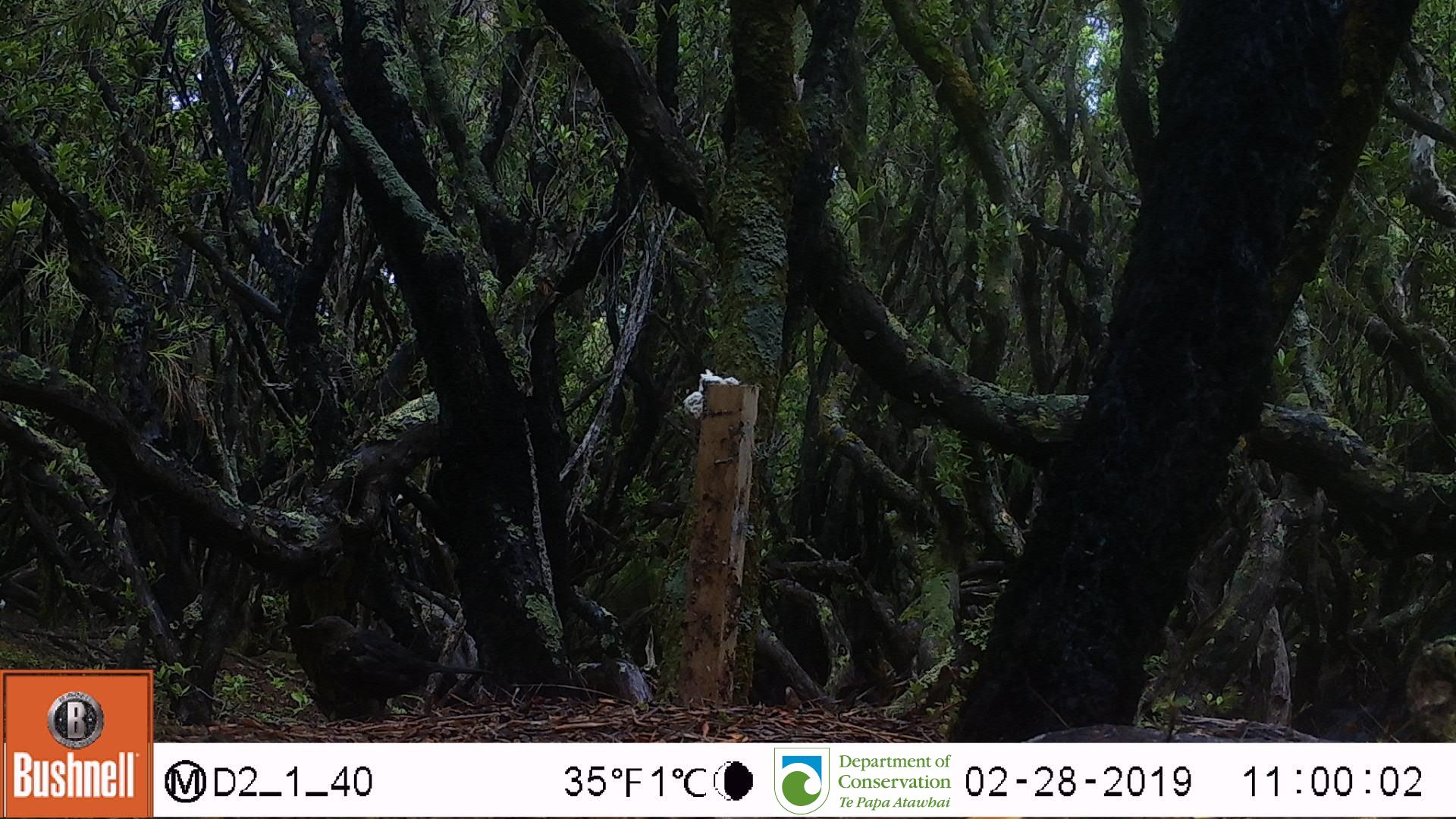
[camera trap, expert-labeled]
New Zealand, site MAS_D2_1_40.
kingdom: Animalia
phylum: Chordata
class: Aves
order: Passeriformes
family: Turdidae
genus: Turdus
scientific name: Turdus merula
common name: eurasian blackbird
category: blackbird